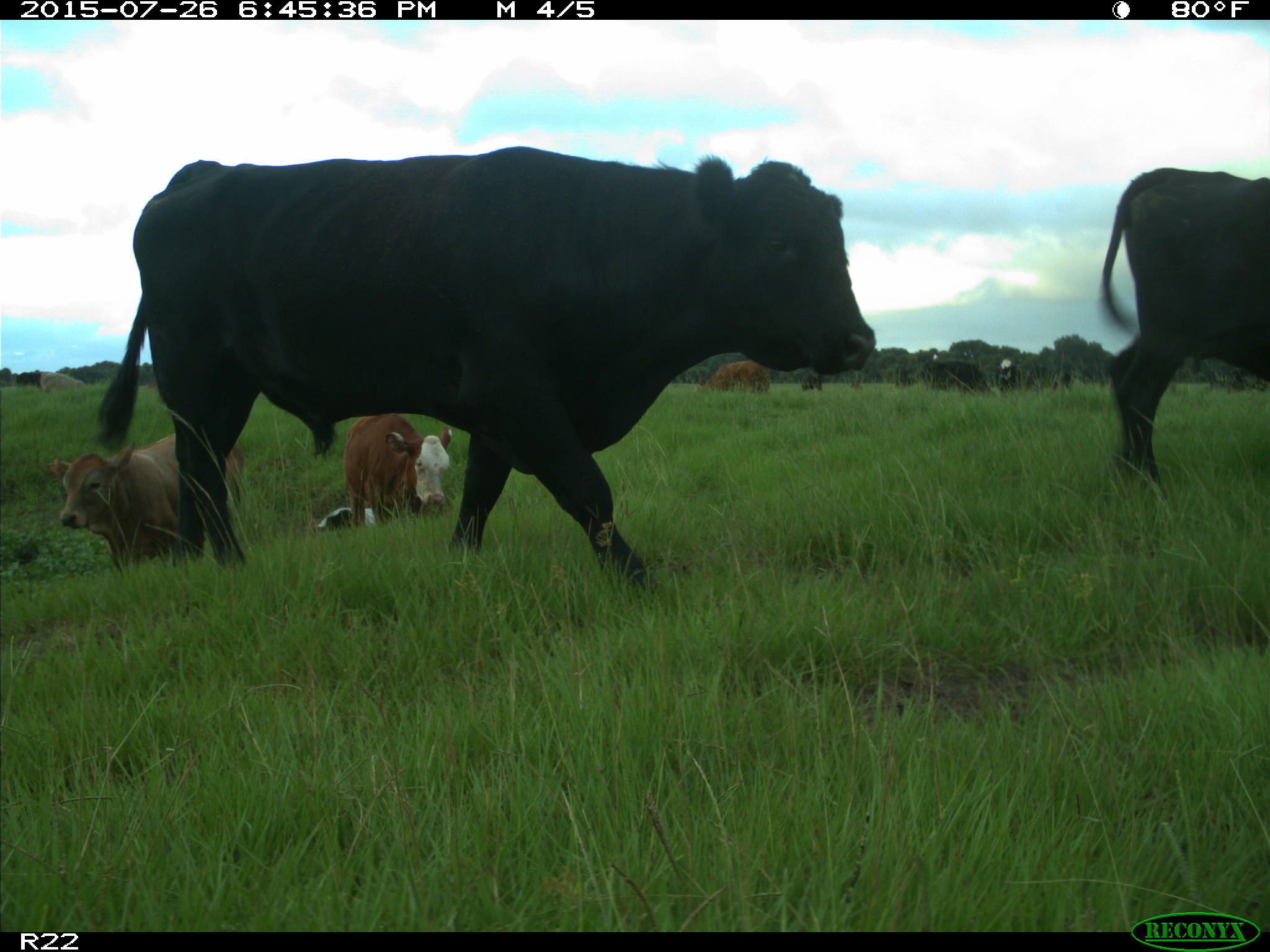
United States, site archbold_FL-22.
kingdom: Animalia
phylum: Chordata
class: Mammalia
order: Artiodactyla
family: Bovidae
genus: Bos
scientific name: Bos taurus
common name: domestic cow